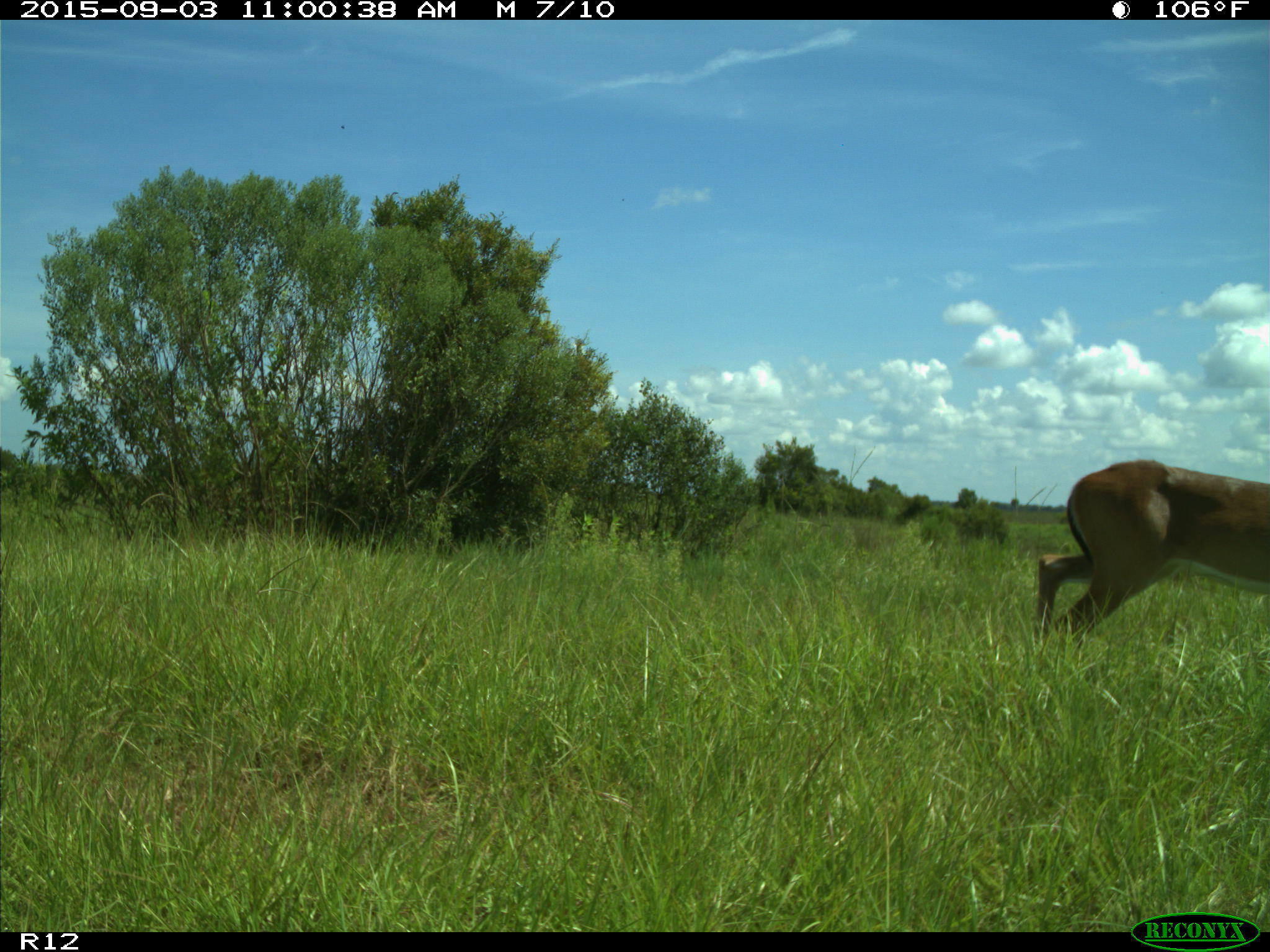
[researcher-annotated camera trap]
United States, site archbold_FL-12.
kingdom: Animalia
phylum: Chordata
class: Mammalia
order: Artiodactyla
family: Cervidae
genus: Odocoileus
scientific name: Odocoileus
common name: deer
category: unidentified deer